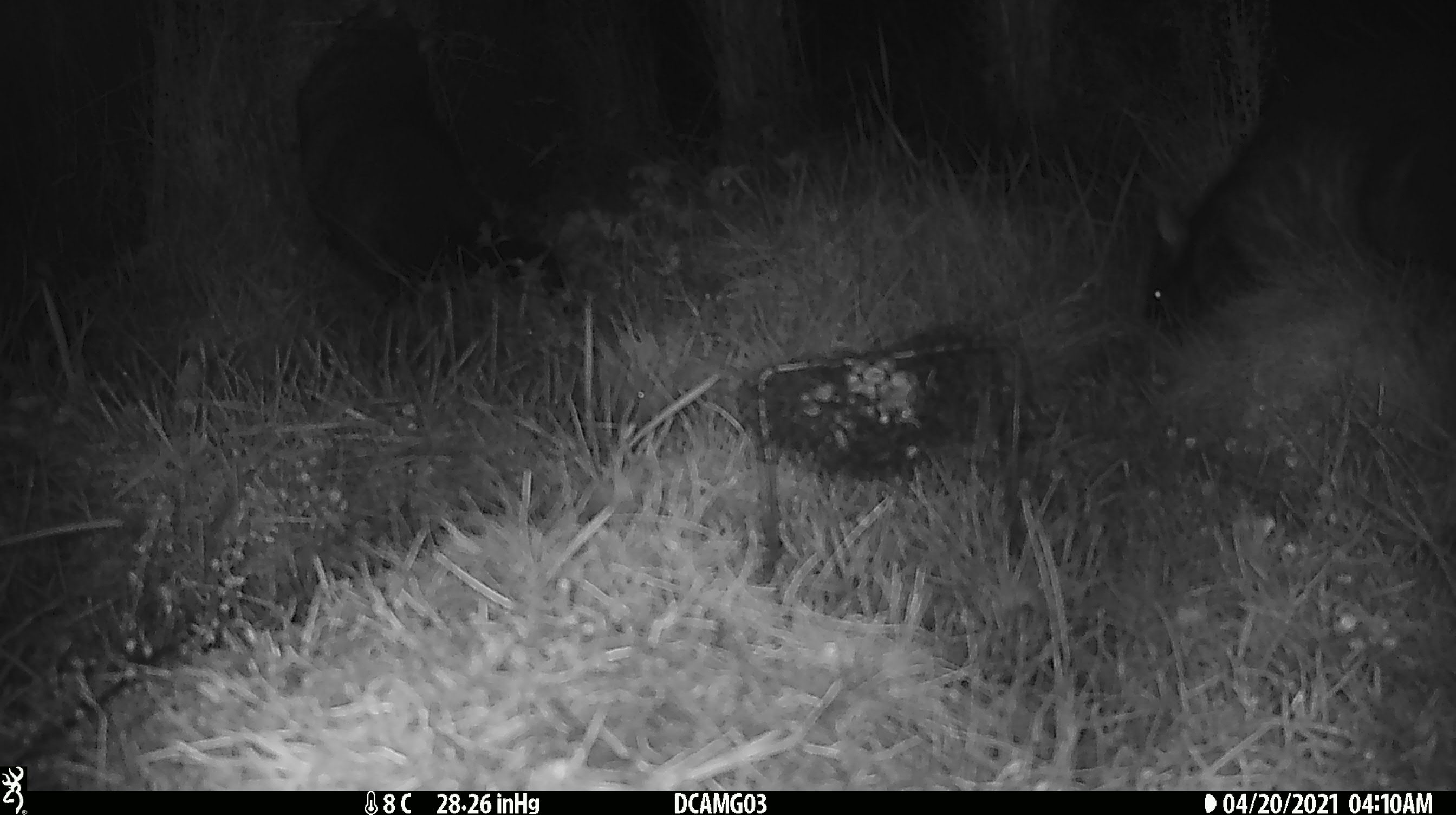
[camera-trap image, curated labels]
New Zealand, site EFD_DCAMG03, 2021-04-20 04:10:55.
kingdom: Animalia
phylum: Chordata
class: Mammalia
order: Diprotodontia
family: Phalangeridae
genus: Trichosurus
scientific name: Trichosurus vulpecula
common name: common brushtail possum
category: possum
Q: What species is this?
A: Possum (common brushtail possum) (Trichosurus vulpecula).